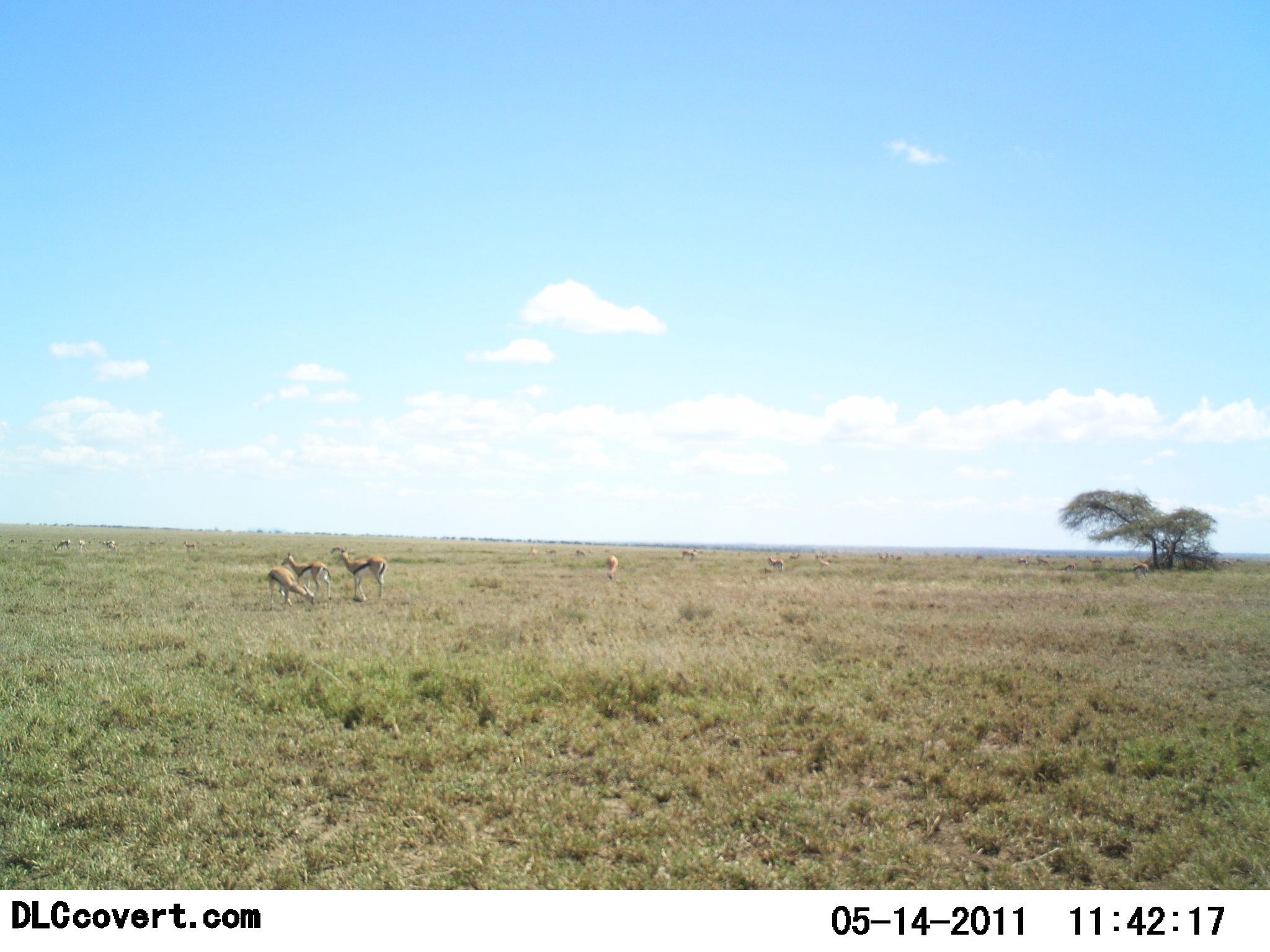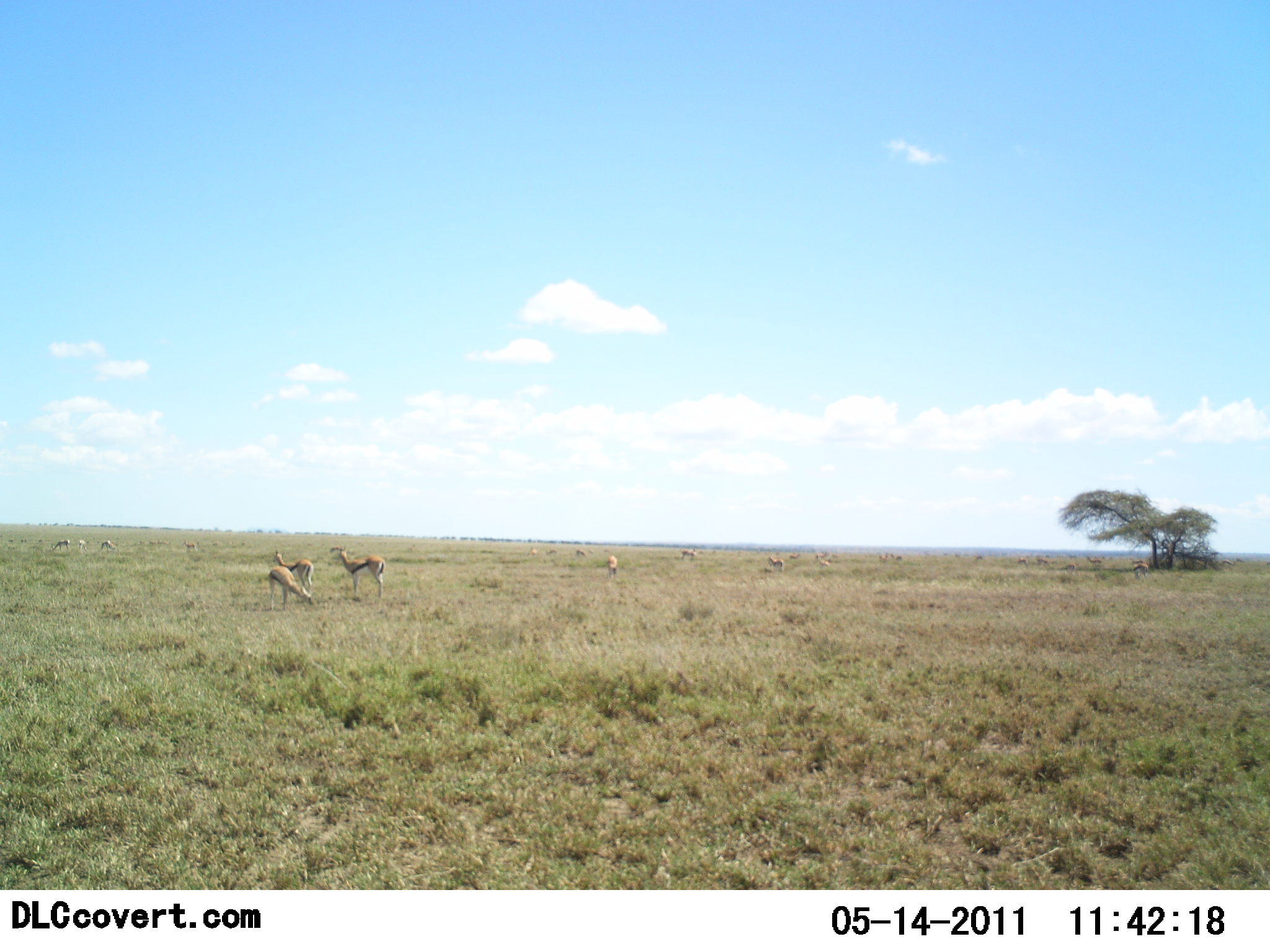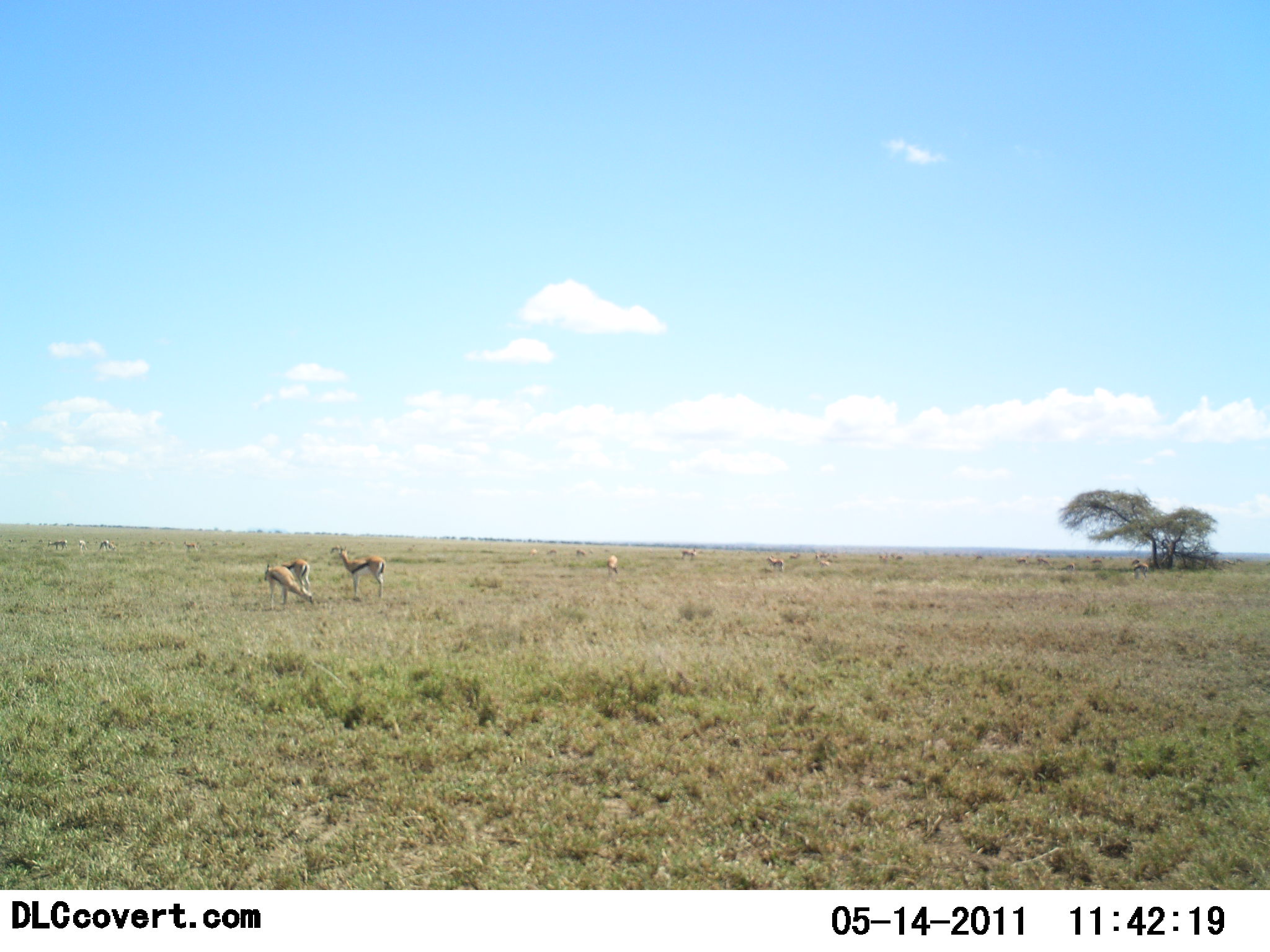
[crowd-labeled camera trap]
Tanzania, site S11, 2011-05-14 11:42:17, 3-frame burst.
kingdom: Animalia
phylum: Chordata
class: Mammalia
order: Artiodactyla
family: Bovidae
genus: Eudorcas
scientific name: Eudorcas thomsonii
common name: thomson's gazelle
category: gazellethomsons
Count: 11-50.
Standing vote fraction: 80%.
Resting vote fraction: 0%.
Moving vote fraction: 30%.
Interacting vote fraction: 0%.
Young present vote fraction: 0%.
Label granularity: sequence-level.